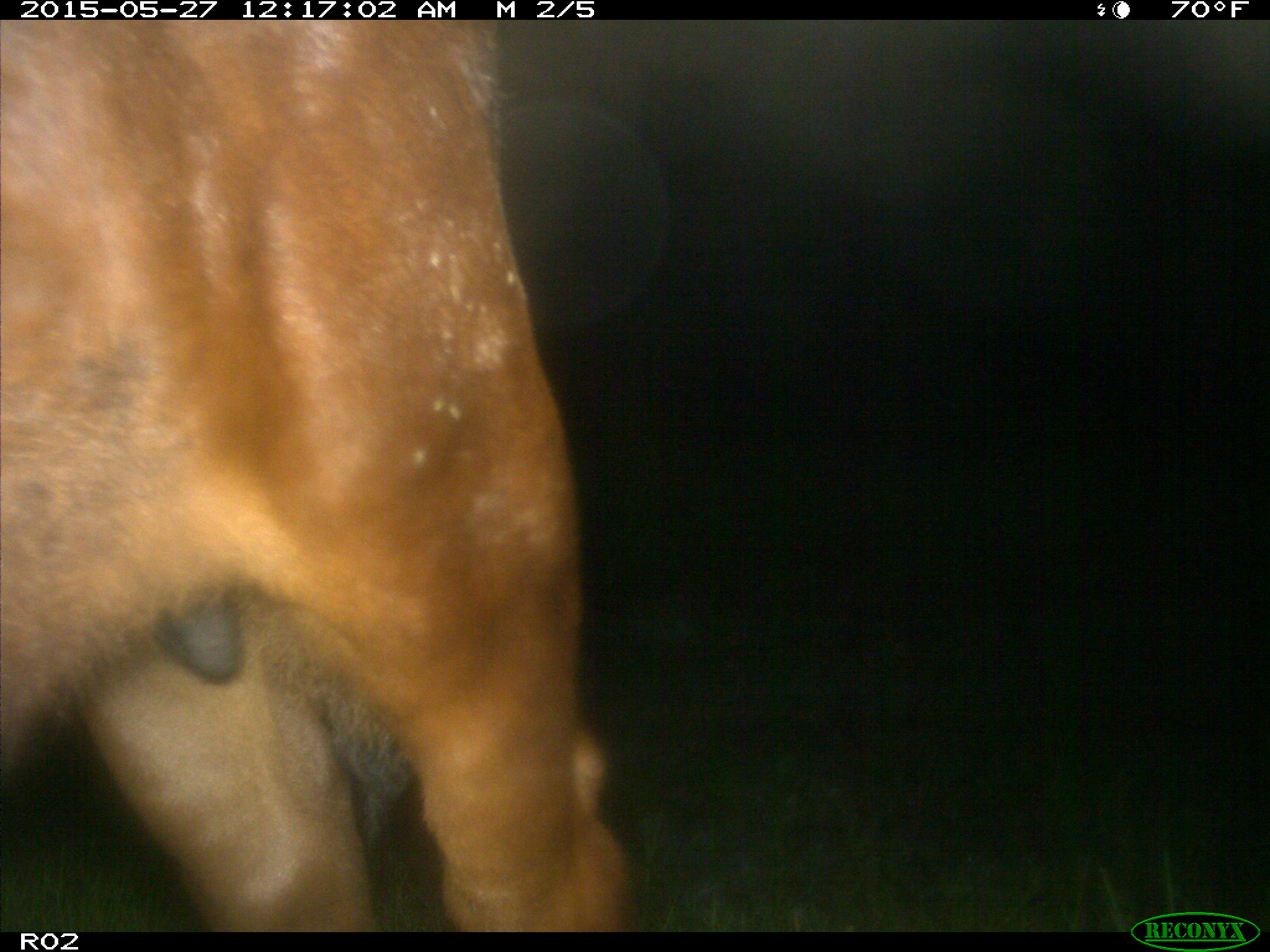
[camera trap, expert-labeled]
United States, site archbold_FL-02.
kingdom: Animalia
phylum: Chordata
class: Mammalia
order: Artiodactyla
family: Bovidae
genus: Bos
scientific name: Bos taurus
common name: domestic cow